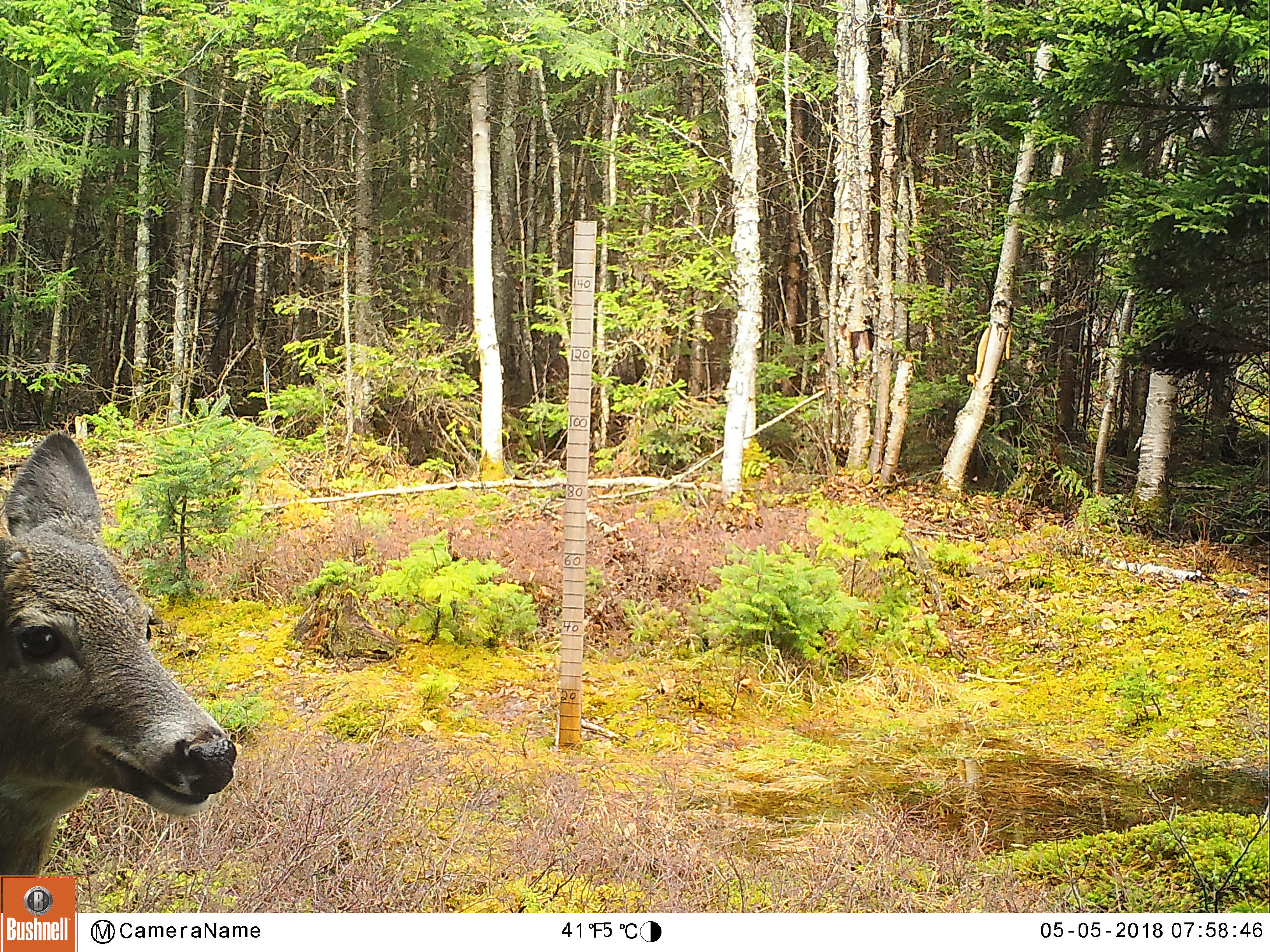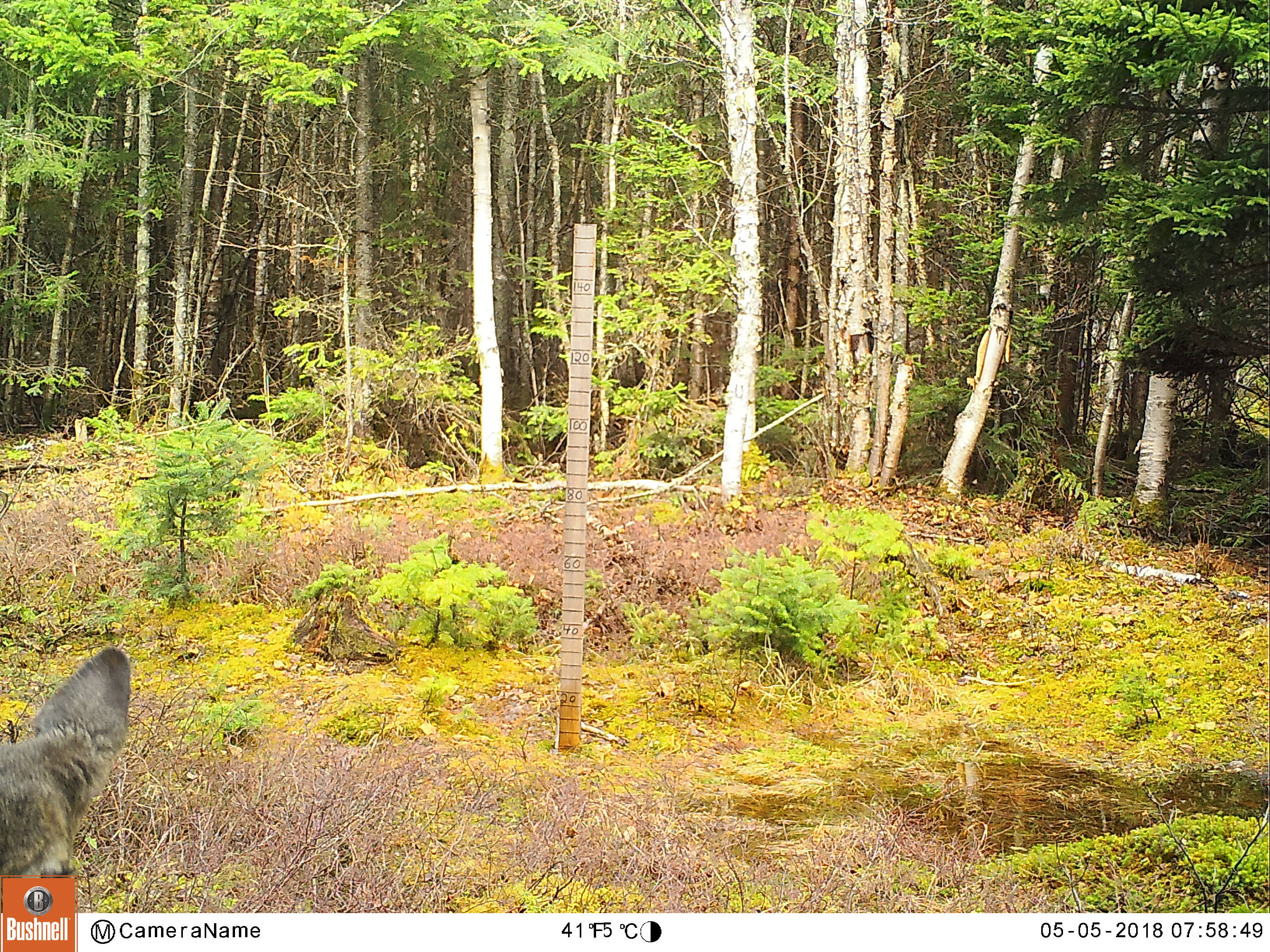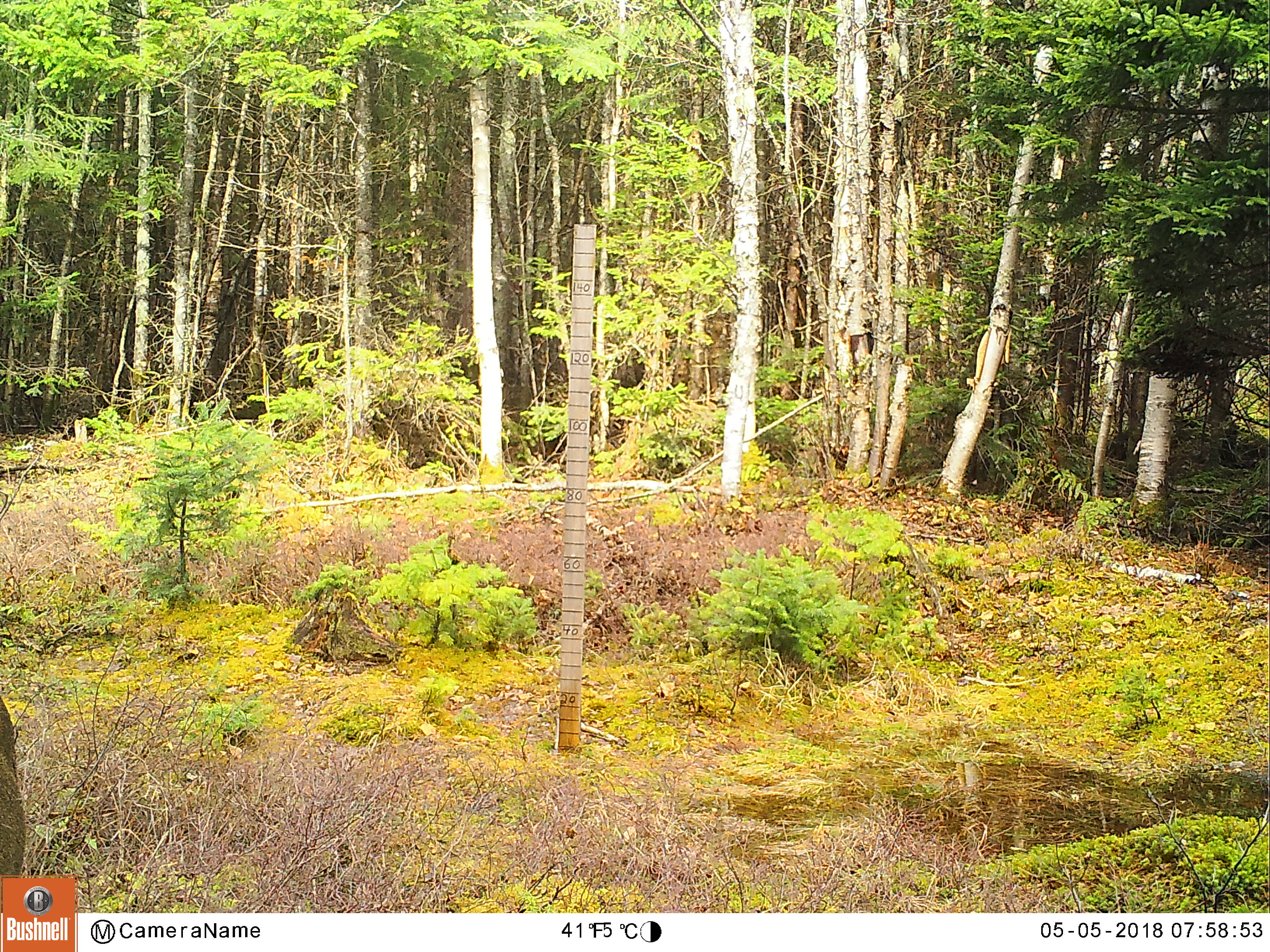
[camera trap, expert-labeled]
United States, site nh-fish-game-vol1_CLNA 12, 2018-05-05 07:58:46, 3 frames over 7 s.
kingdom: Animalia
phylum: Chordata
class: Mammalia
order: Artiodactyla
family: Cervidae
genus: Odocoileus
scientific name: Odocoileus virginianus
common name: white-tailed deer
White-tailed deer (Odocoileus virginianus).